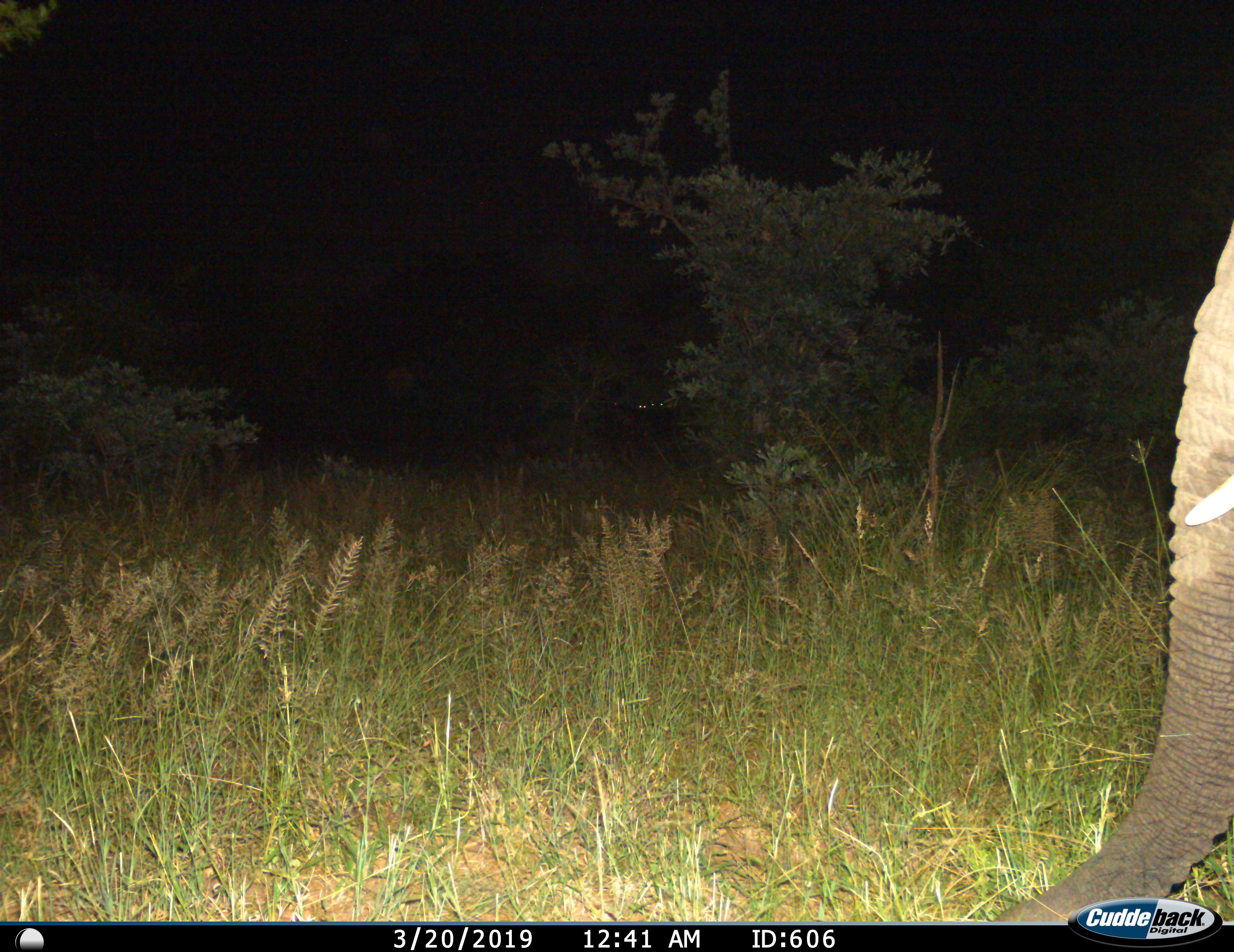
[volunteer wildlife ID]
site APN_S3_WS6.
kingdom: Animalia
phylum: Chordata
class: Mammalia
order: Proboscidea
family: Elephantidae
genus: Loxodonta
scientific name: Loxodonta africana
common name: african bush elephant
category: elephant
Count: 1.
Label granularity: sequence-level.